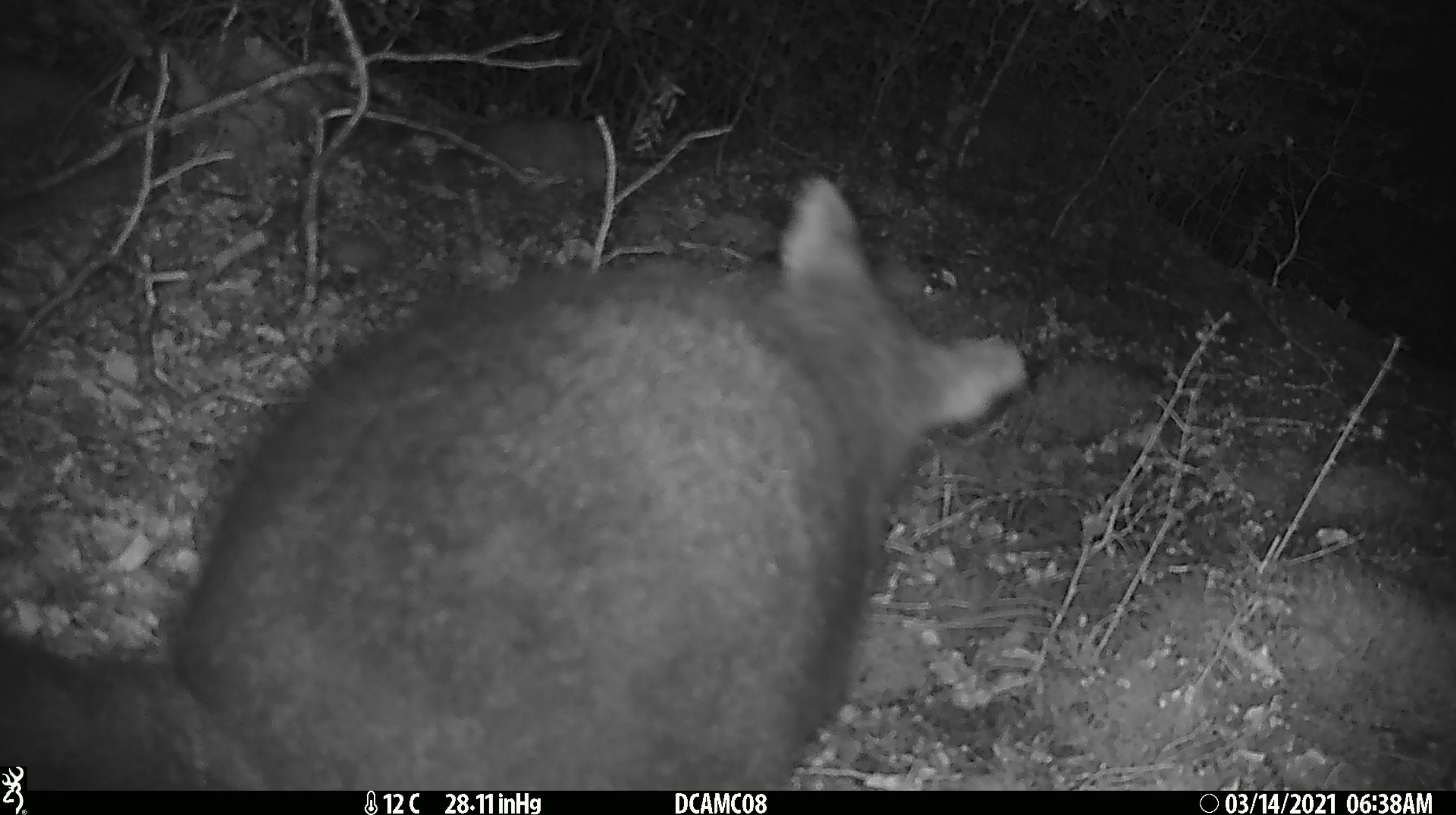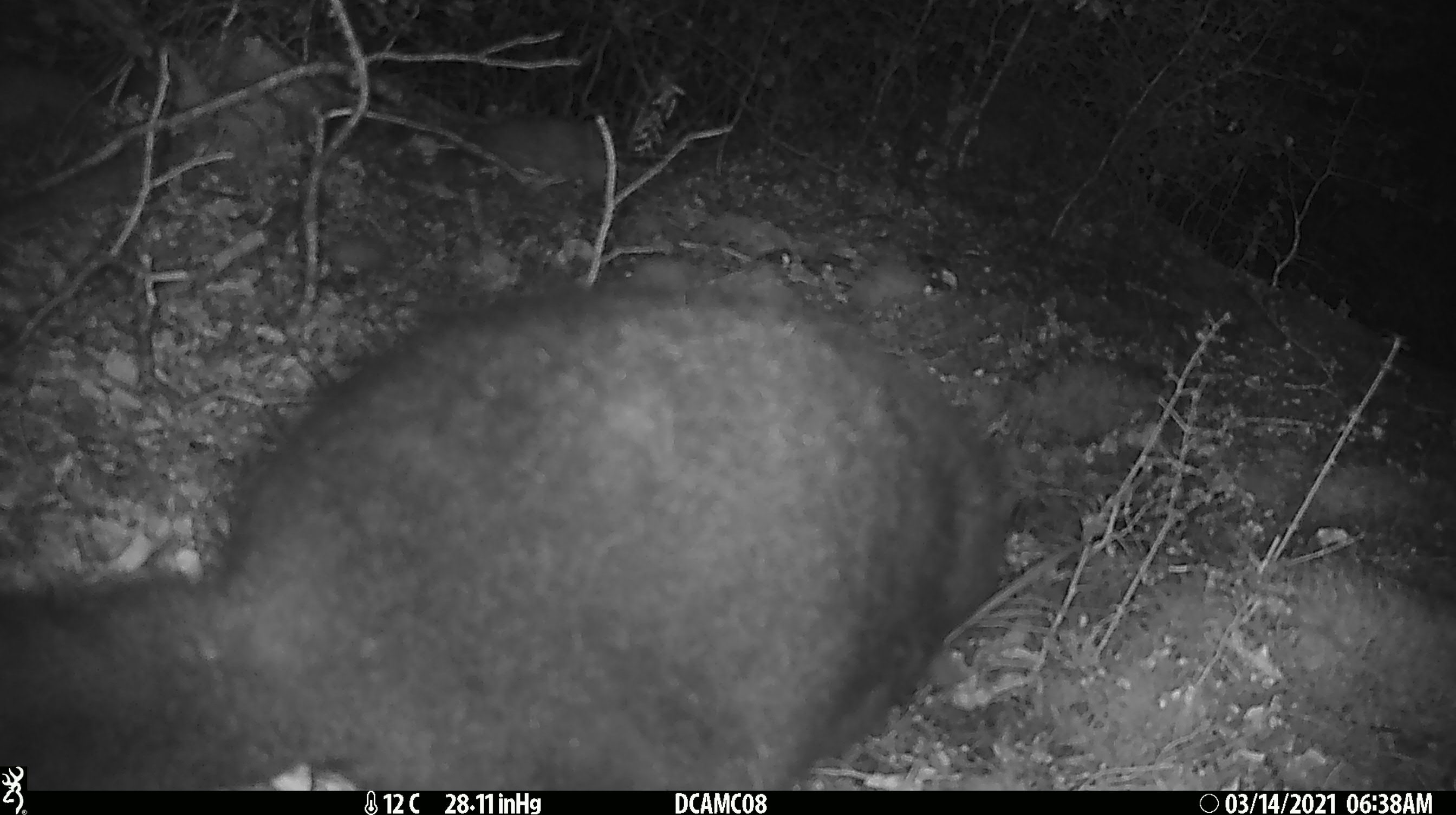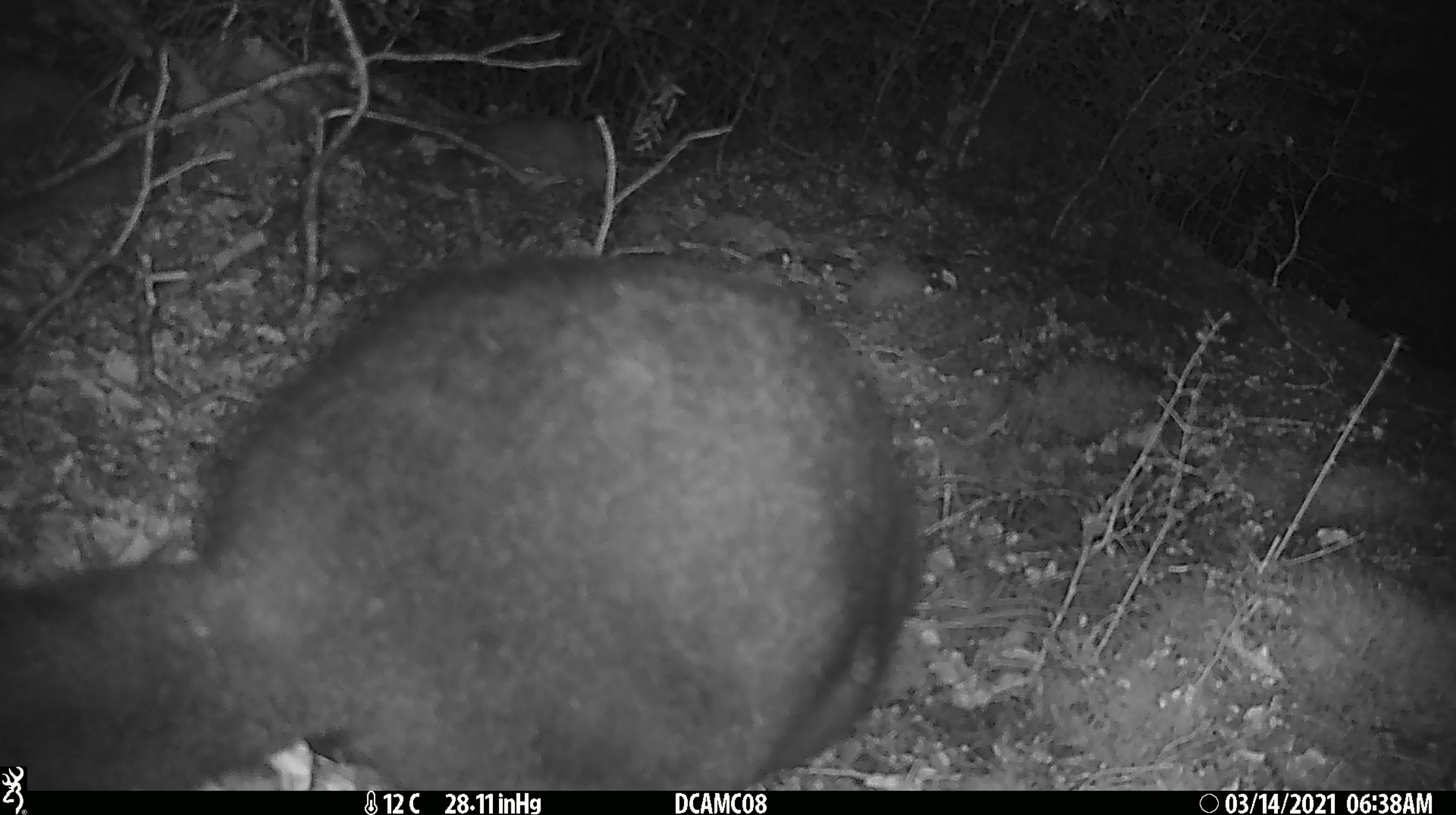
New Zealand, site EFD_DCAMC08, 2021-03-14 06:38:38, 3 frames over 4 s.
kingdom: Animalia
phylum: Chordata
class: Mammalia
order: Diprotodontia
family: Phalangeridae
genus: Trichosurus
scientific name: Trichosurus vulpecula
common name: common brushtail possum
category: possum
Possum (common brushtail possum) (Trichosurus vulpecula).